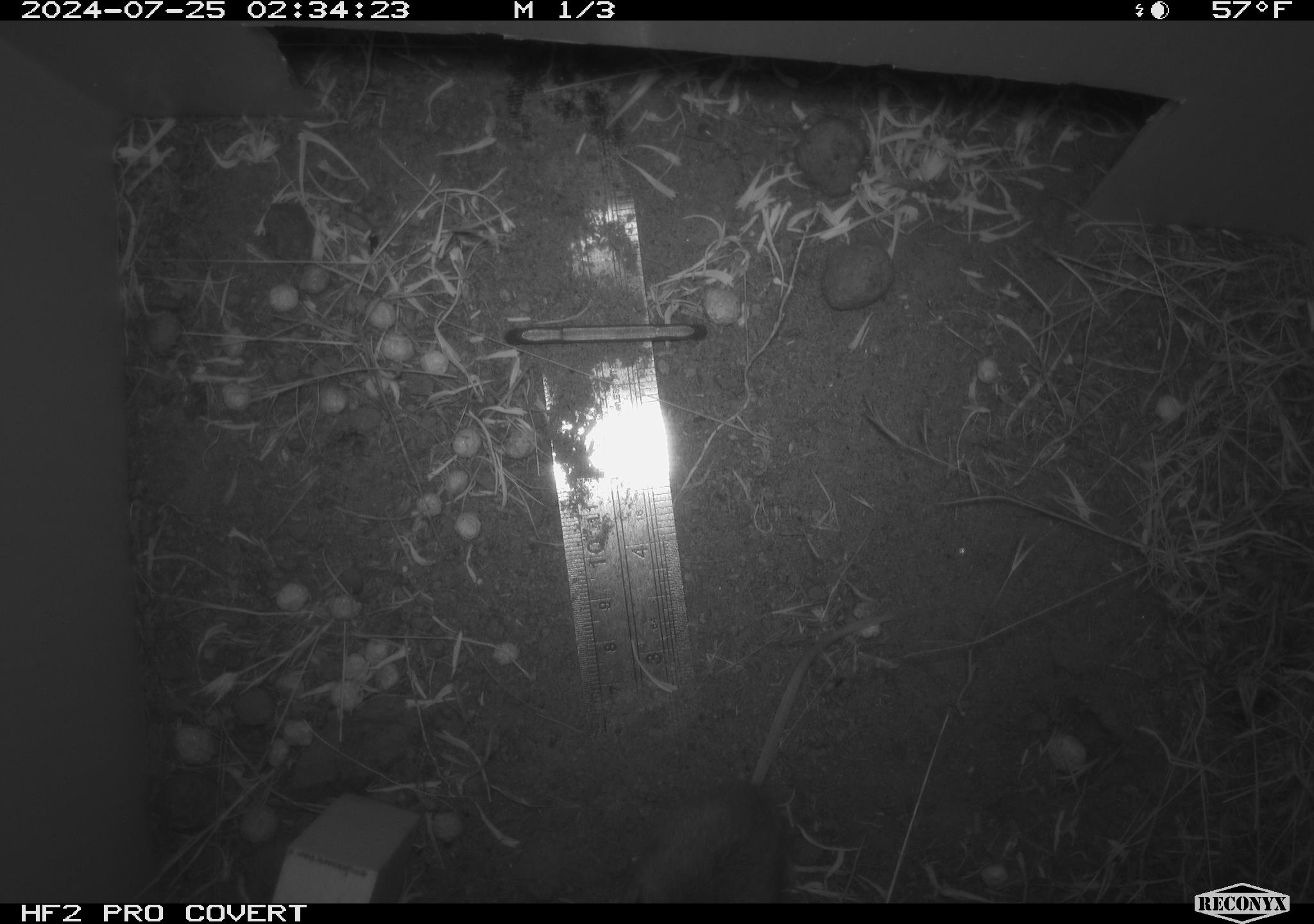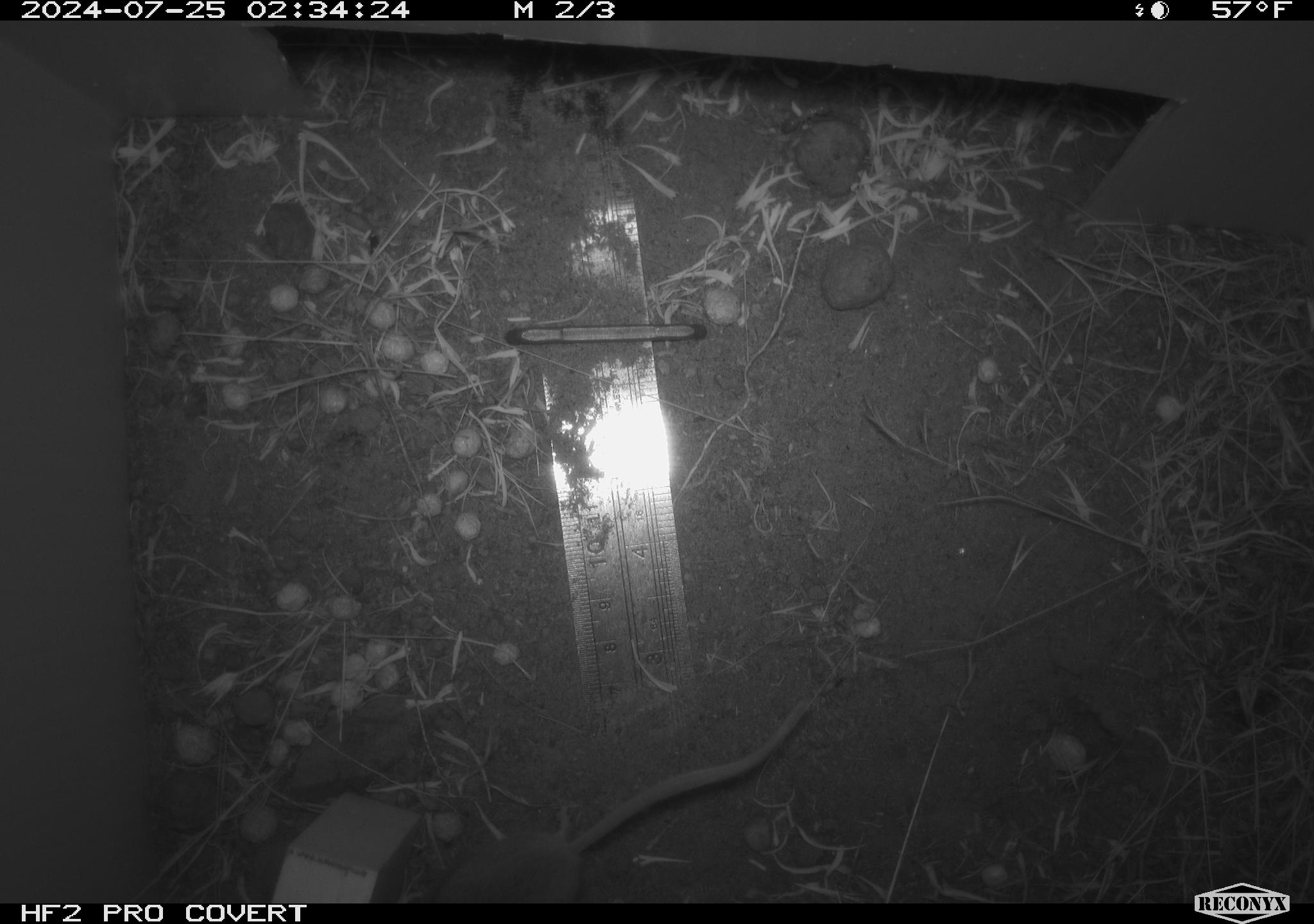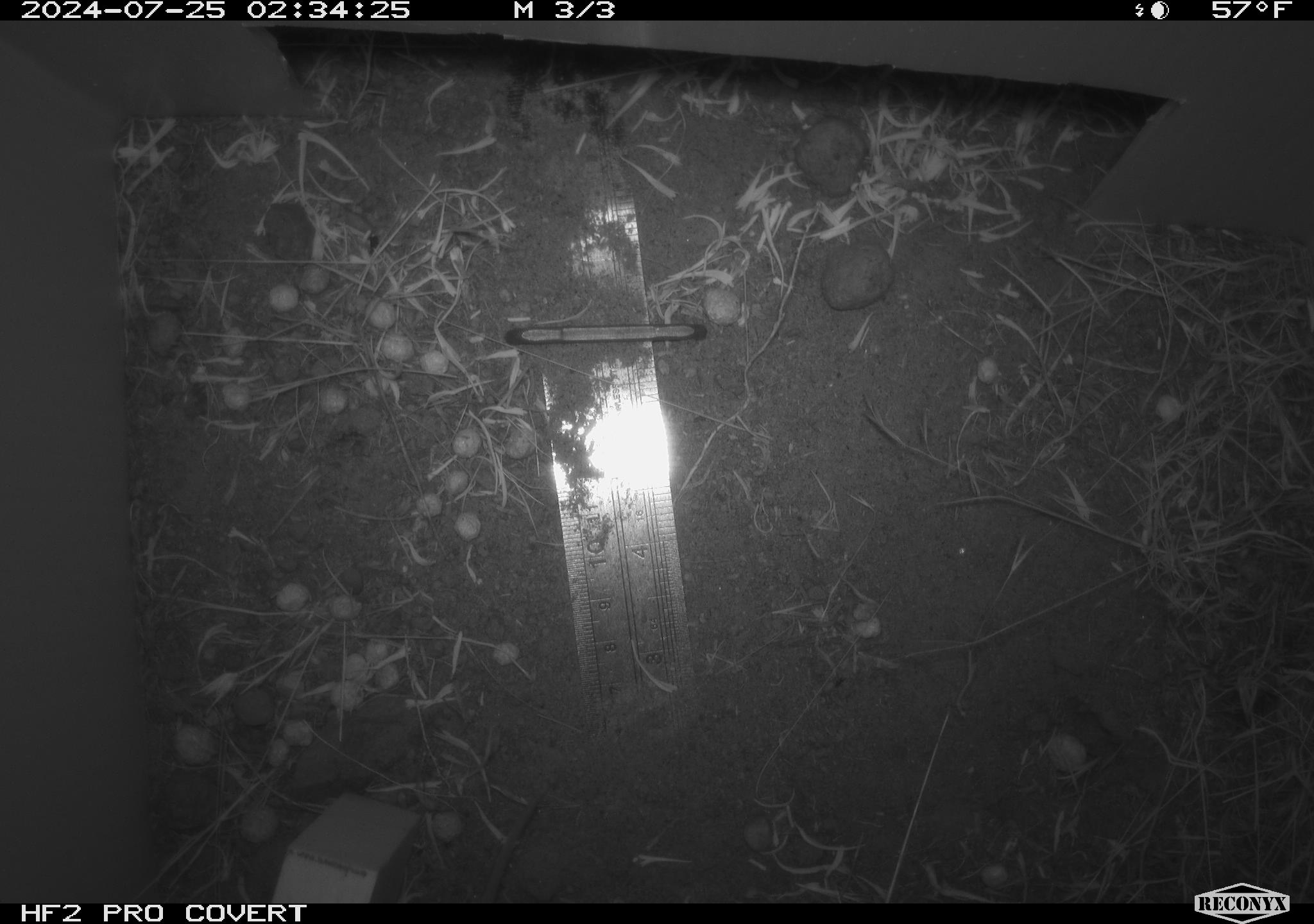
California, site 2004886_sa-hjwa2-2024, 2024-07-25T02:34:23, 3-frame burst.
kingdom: Animalia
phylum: Chordata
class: Mammalia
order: Rodentia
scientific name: Rodentia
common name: rodent